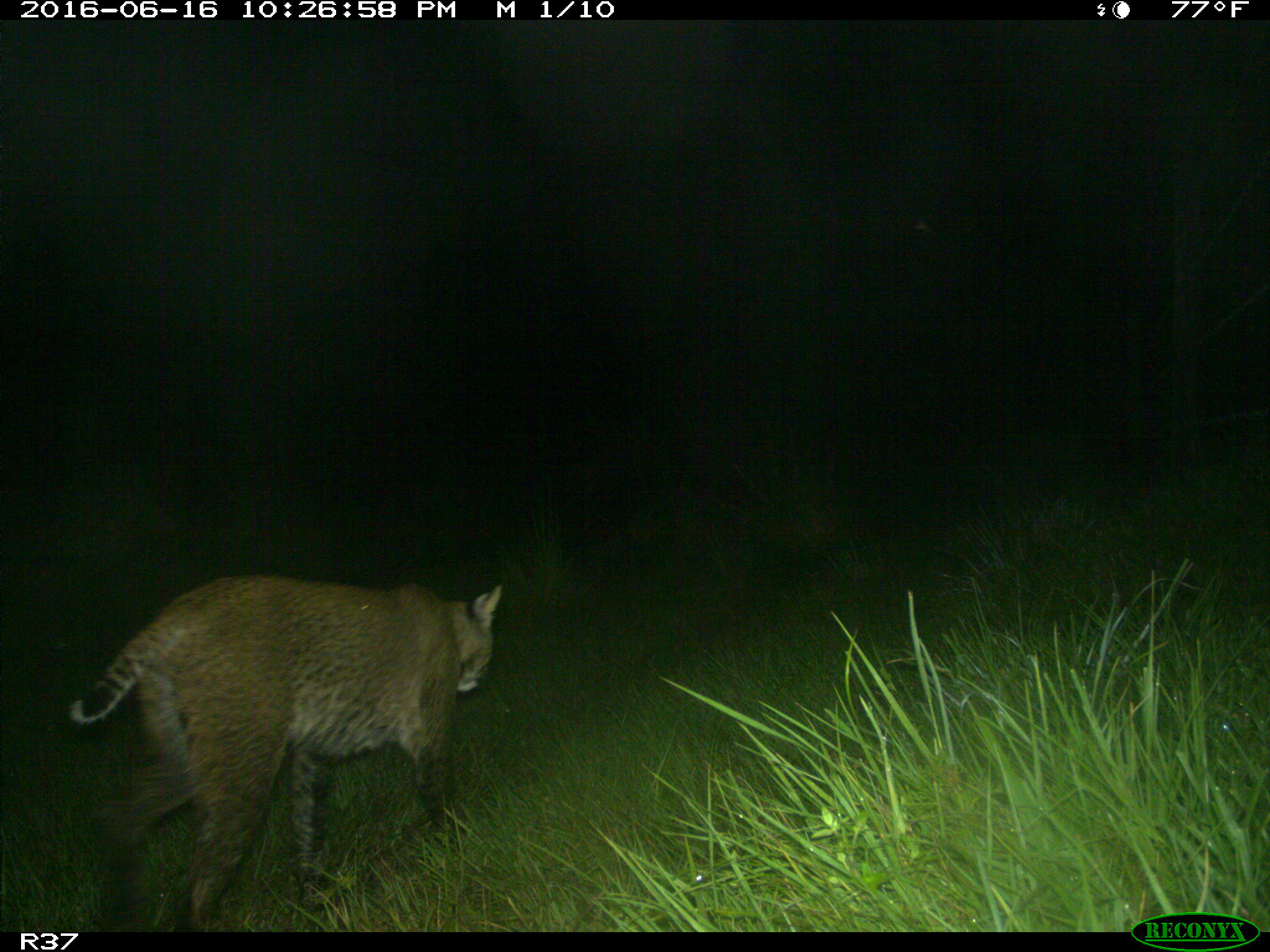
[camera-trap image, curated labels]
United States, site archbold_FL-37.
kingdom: Animalia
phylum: Chordata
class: Mammalia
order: Carnivora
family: Felidae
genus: Lynx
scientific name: Lynx rufus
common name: bobcat